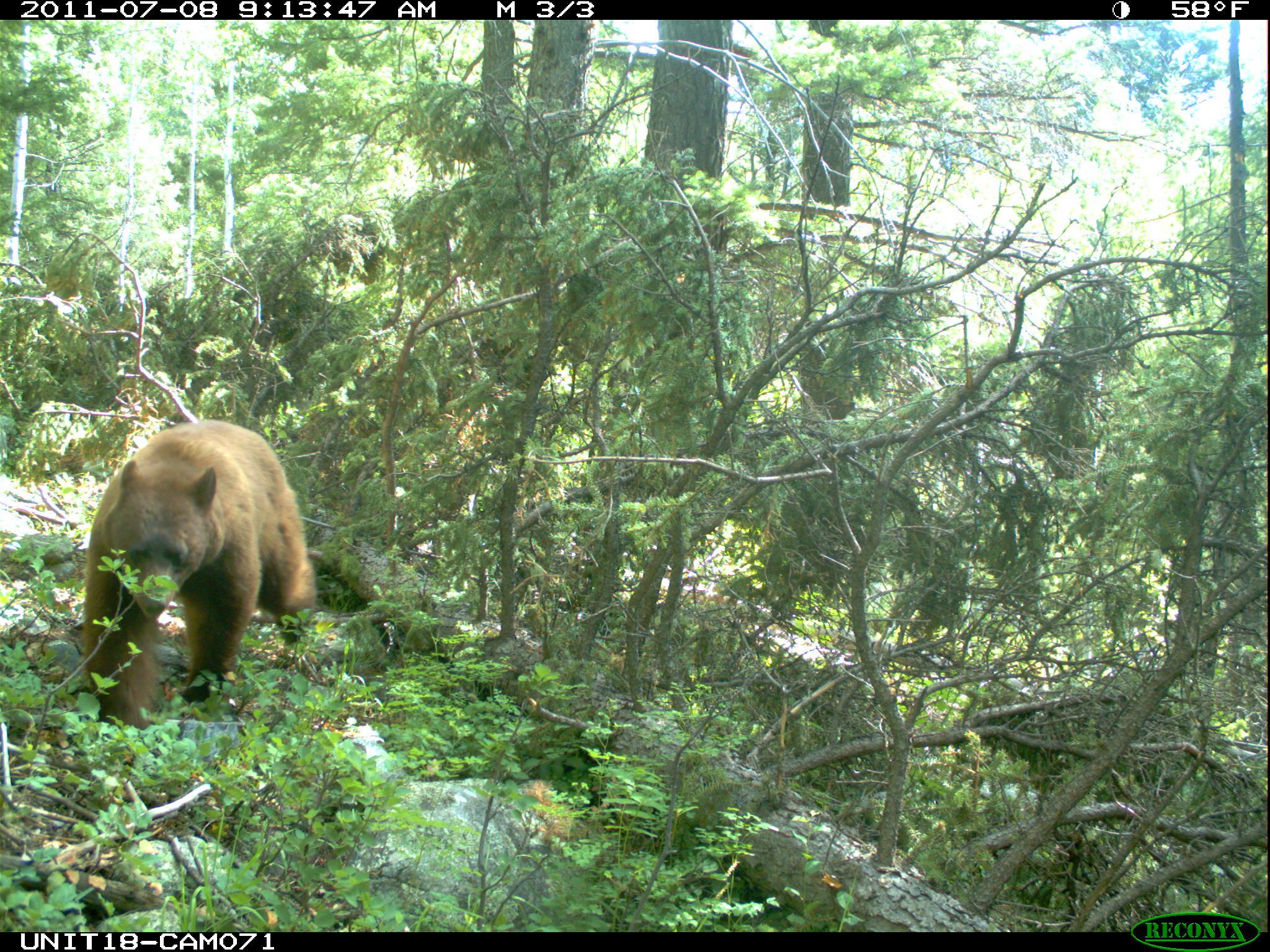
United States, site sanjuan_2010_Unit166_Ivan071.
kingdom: Animalia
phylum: Chordata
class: Mammalia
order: Carnivora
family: Ursidae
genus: Ursus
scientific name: Ursus americanus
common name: american black bear